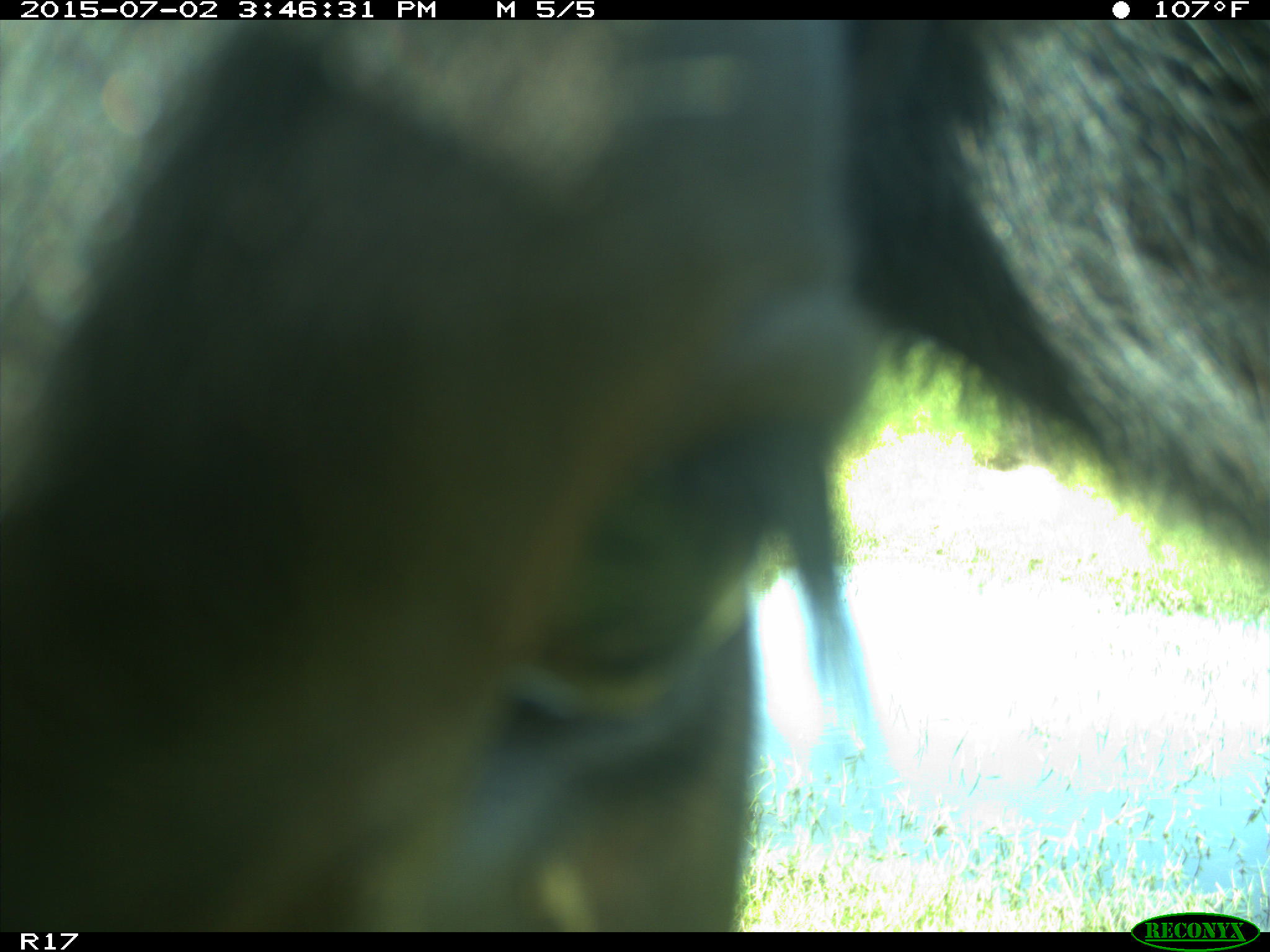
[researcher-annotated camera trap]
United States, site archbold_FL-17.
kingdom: Animalia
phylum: Chordata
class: Mammalia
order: Artiodactyla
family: Bovidae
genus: Bos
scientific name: Bos taurus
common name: domestic cow